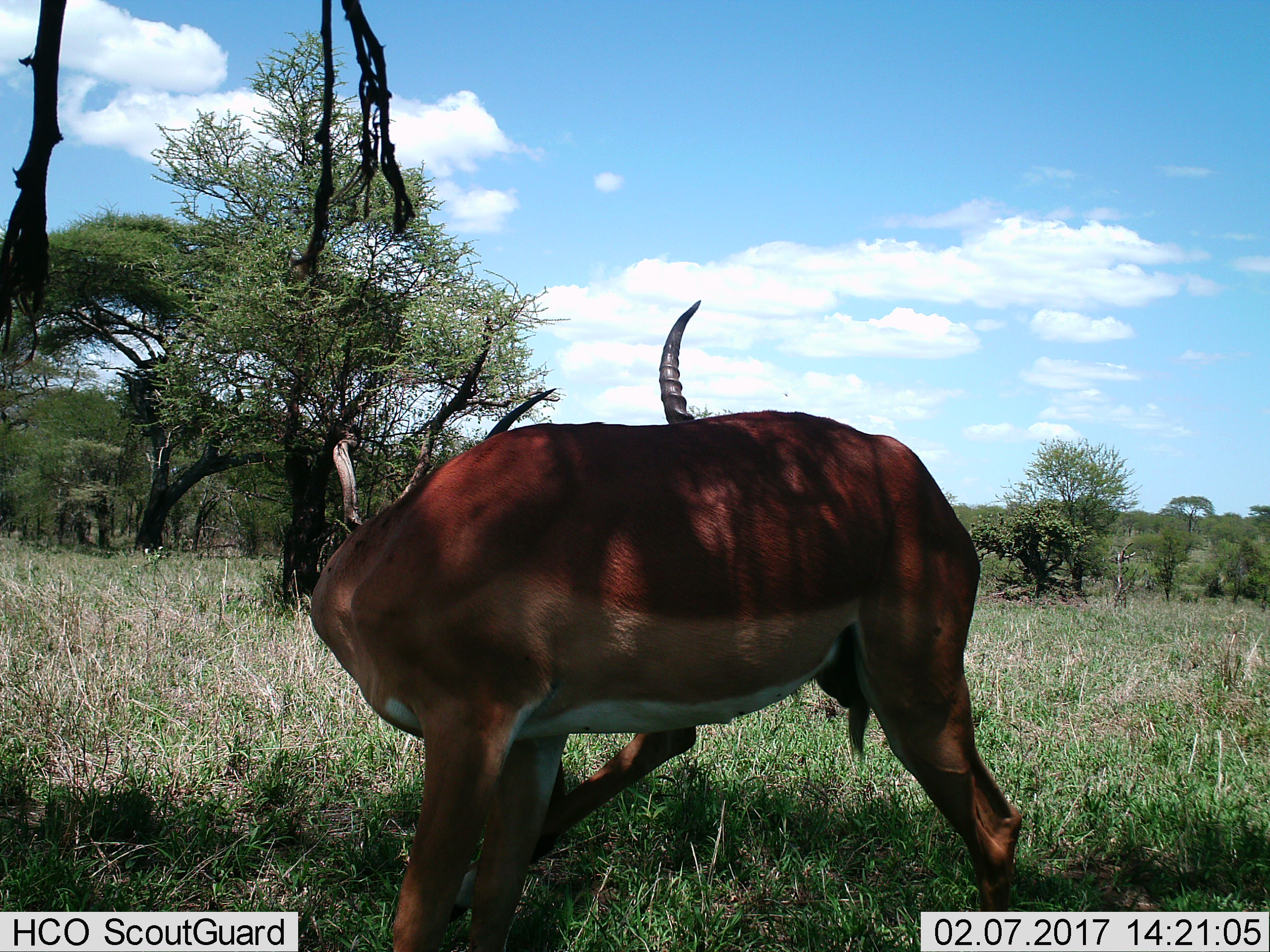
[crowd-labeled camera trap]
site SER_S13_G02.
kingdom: Animalia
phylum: Chordata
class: Mammalia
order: Artiodactyla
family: Bovidae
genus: Aepyceros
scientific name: Aepyceros melampus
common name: impala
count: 1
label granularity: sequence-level